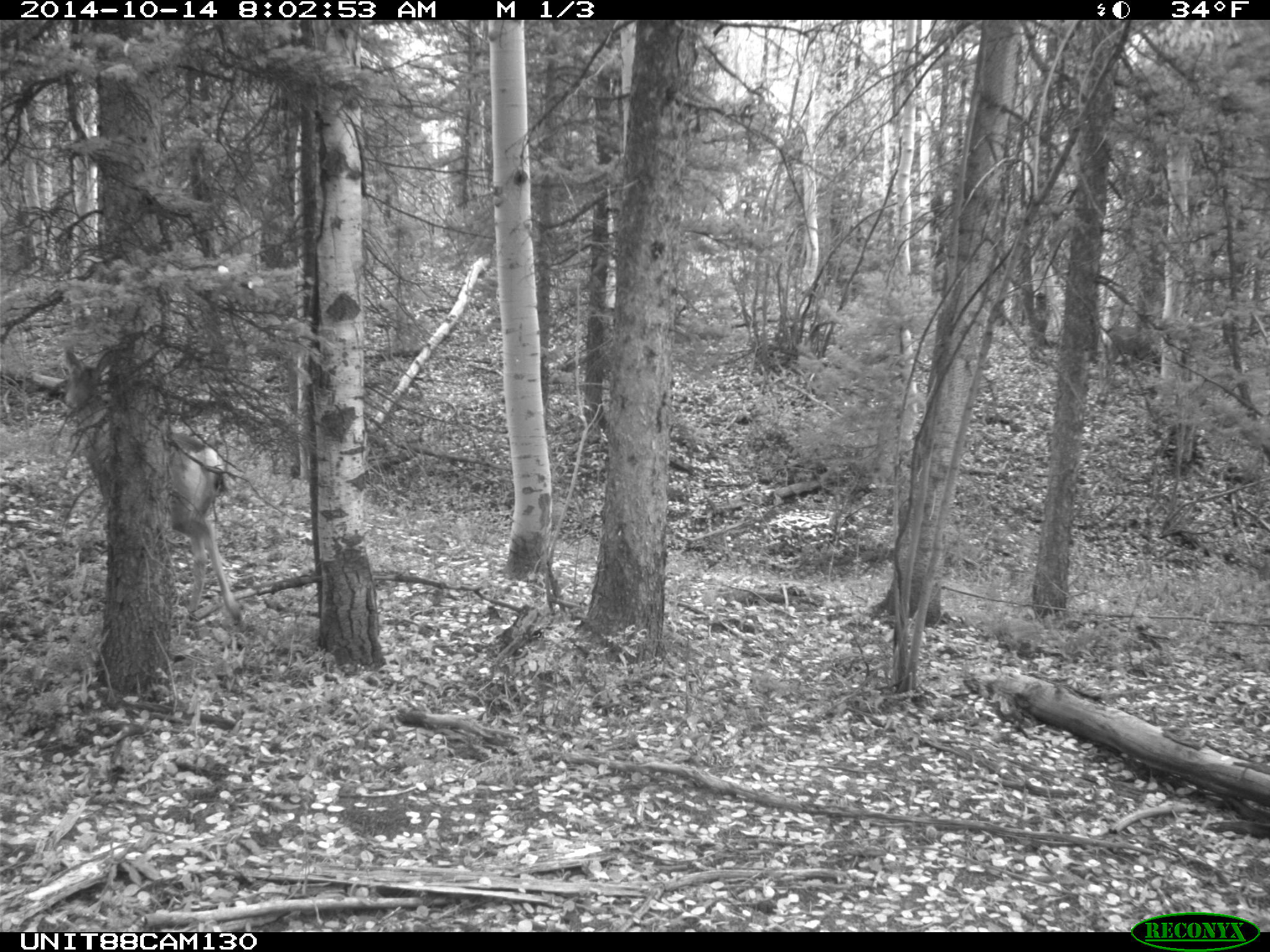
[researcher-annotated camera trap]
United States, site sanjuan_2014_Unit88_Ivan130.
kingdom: Animalia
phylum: Chordata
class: Mammalia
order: Artiodactyla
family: Cervidae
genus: Odocoileus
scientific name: Odocoileus hemionus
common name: mule deer